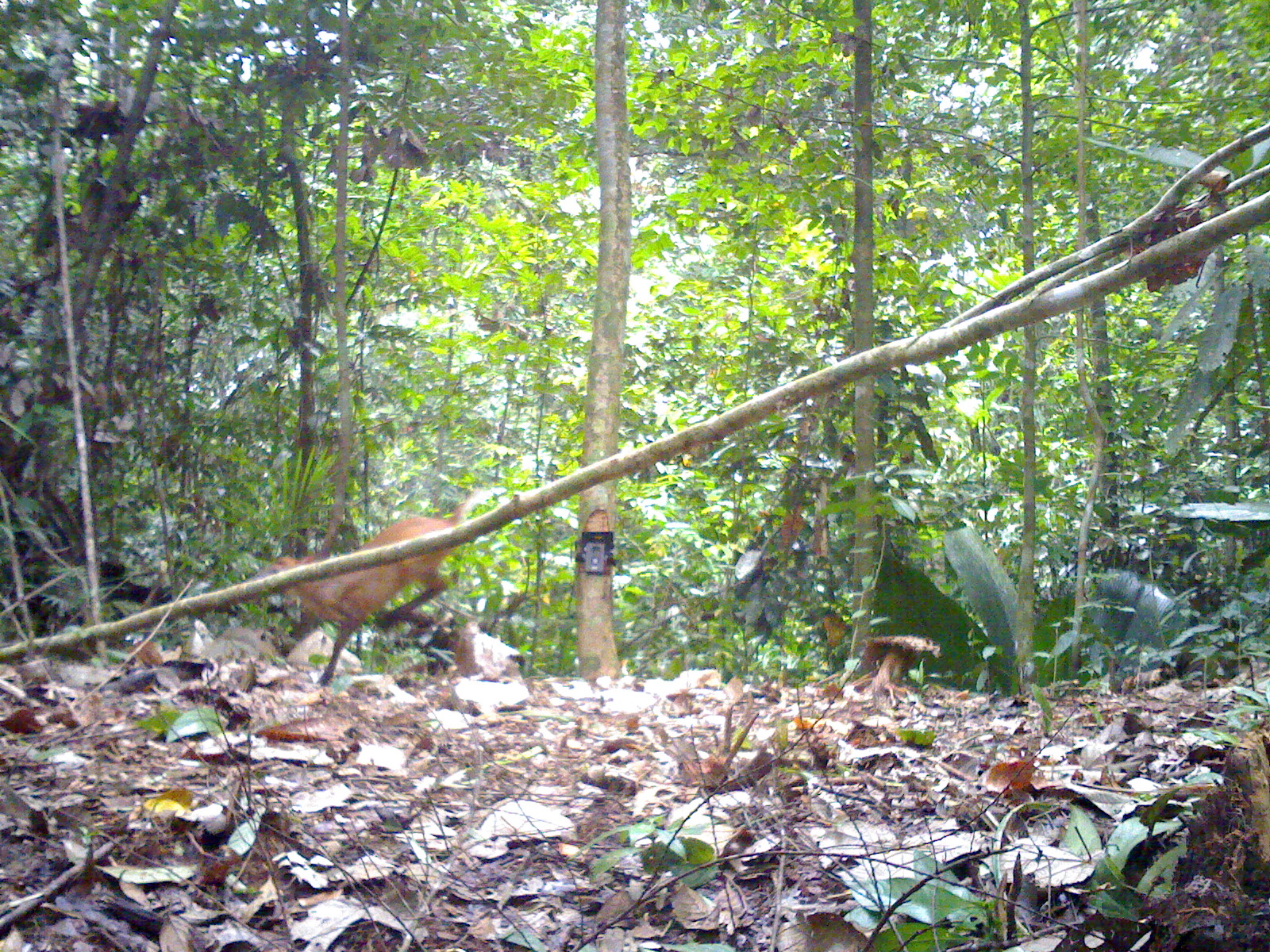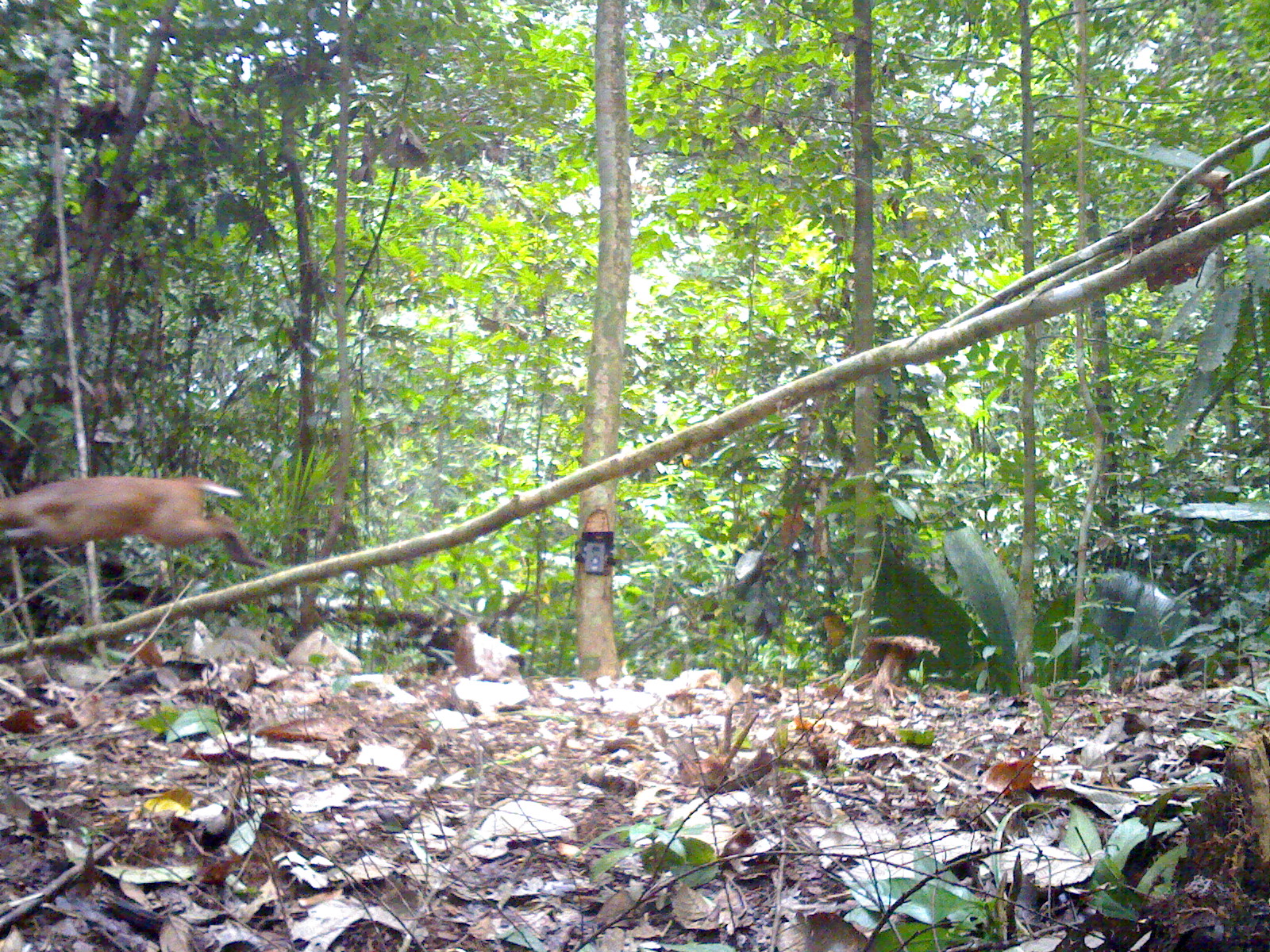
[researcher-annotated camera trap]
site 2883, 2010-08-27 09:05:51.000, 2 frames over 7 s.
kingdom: Animalia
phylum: Chordata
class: Mammalia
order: Artiodactyla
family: Cervidae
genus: Muntiacus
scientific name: Muntiacus muntjak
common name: southern red muntjac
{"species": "Muntiacus muntjak (southern red muntjac)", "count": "1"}